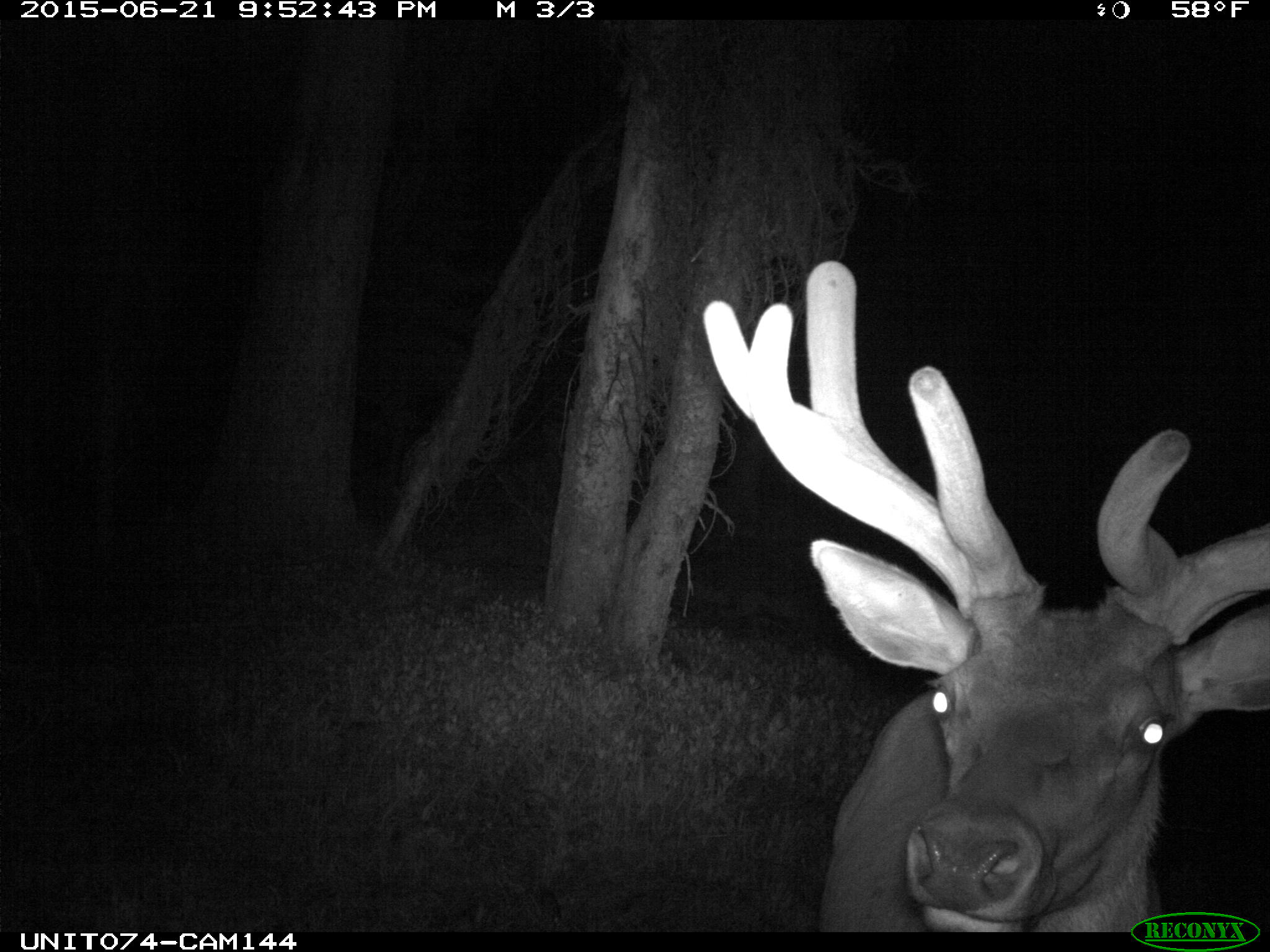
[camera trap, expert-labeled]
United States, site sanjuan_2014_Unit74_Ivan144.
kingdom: Animalia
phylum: Chordata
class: Mammalia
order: Artiodactyla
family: Cervidae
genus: Cervus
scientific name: Cervus elaphus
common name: red deer